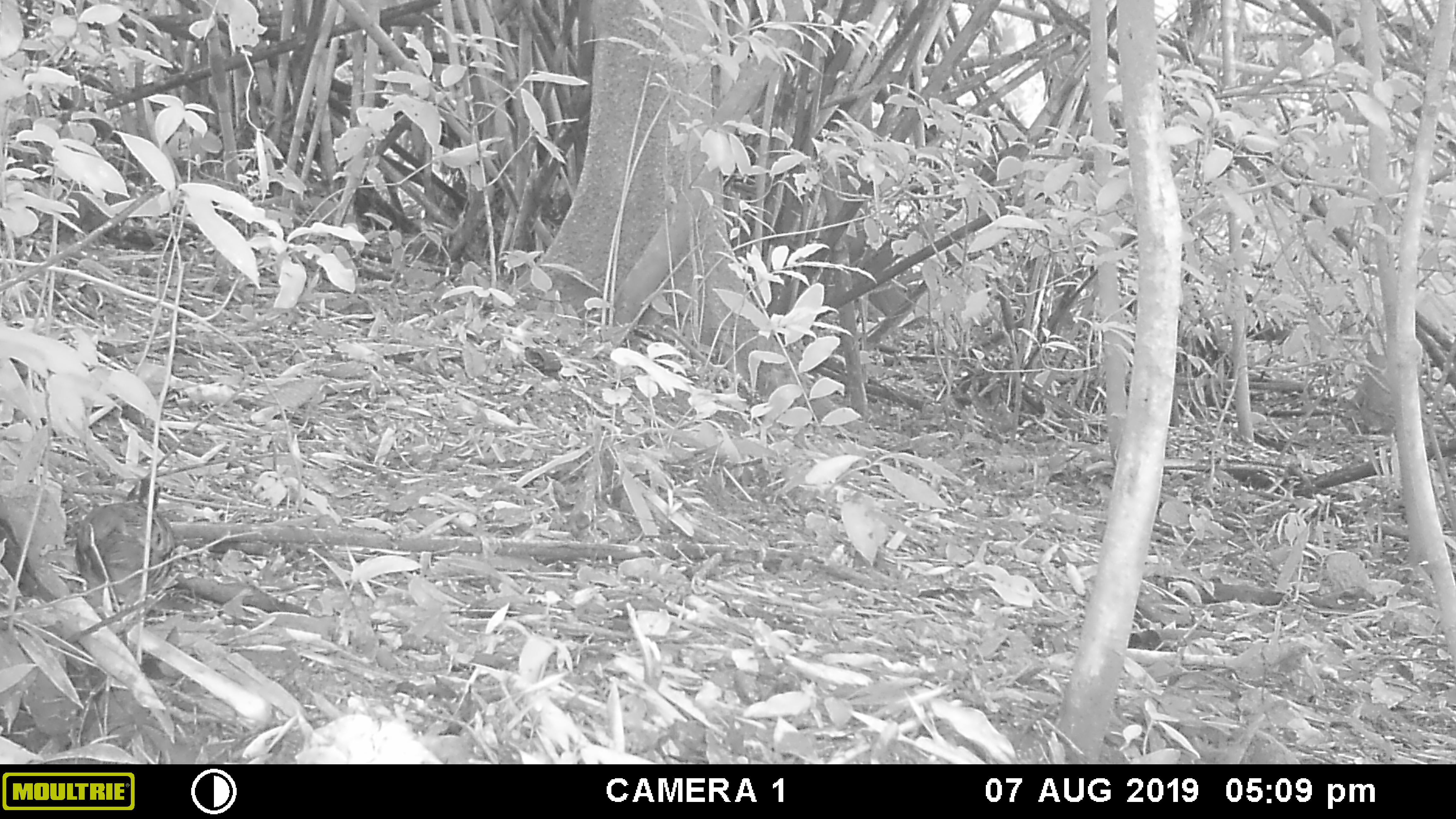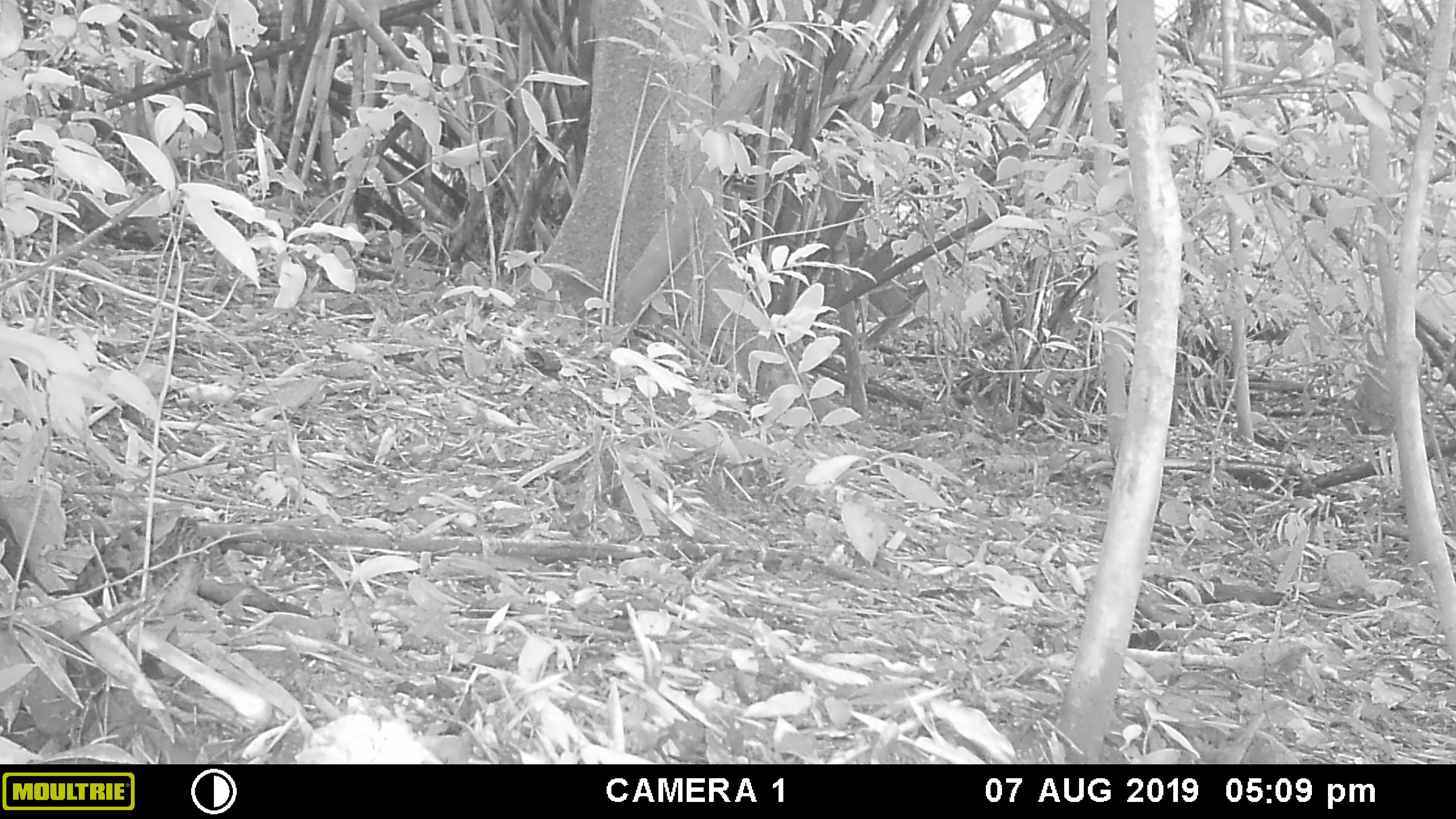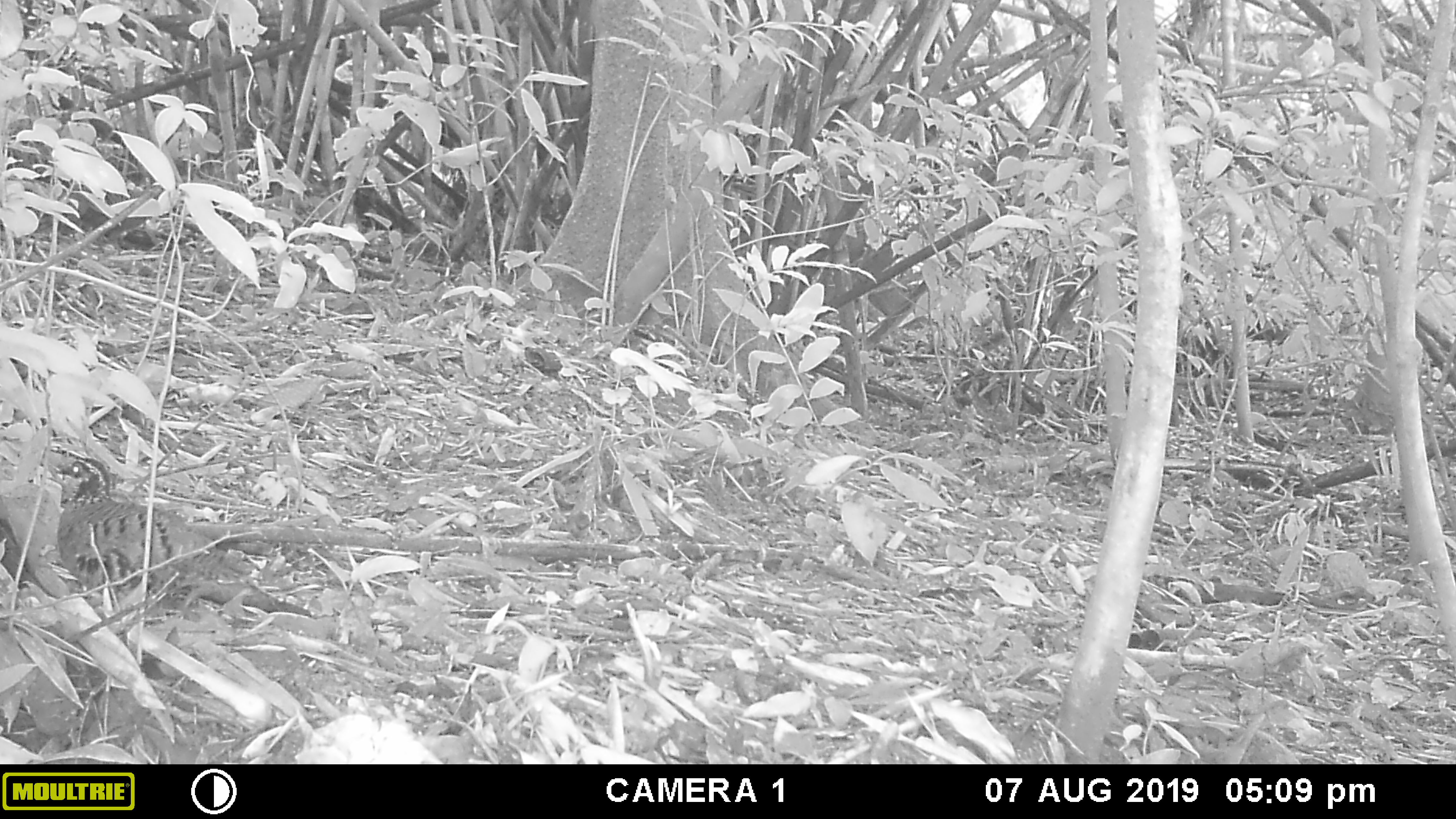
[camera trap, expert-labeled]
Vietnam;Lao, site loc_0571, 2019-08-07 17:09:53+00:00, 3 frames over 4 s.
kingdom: Animalia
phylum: Chordata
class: Aves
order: Galliformes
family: Phasianidae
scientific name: Phasianidae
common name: partridge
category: unidentified partridge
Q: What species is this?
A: Unidentified partridge (partridge) (Phasianidae).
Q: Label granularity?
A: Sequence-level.